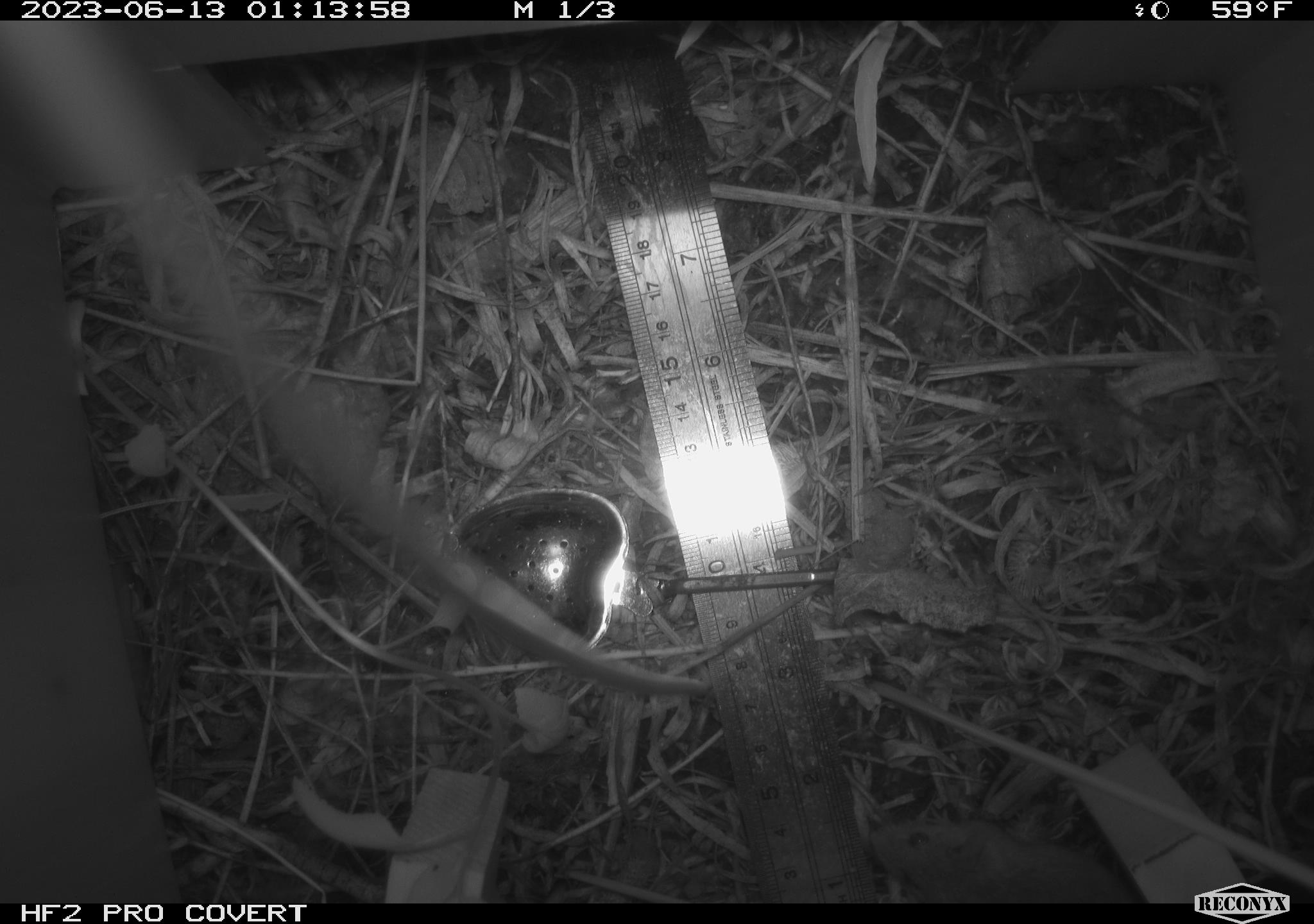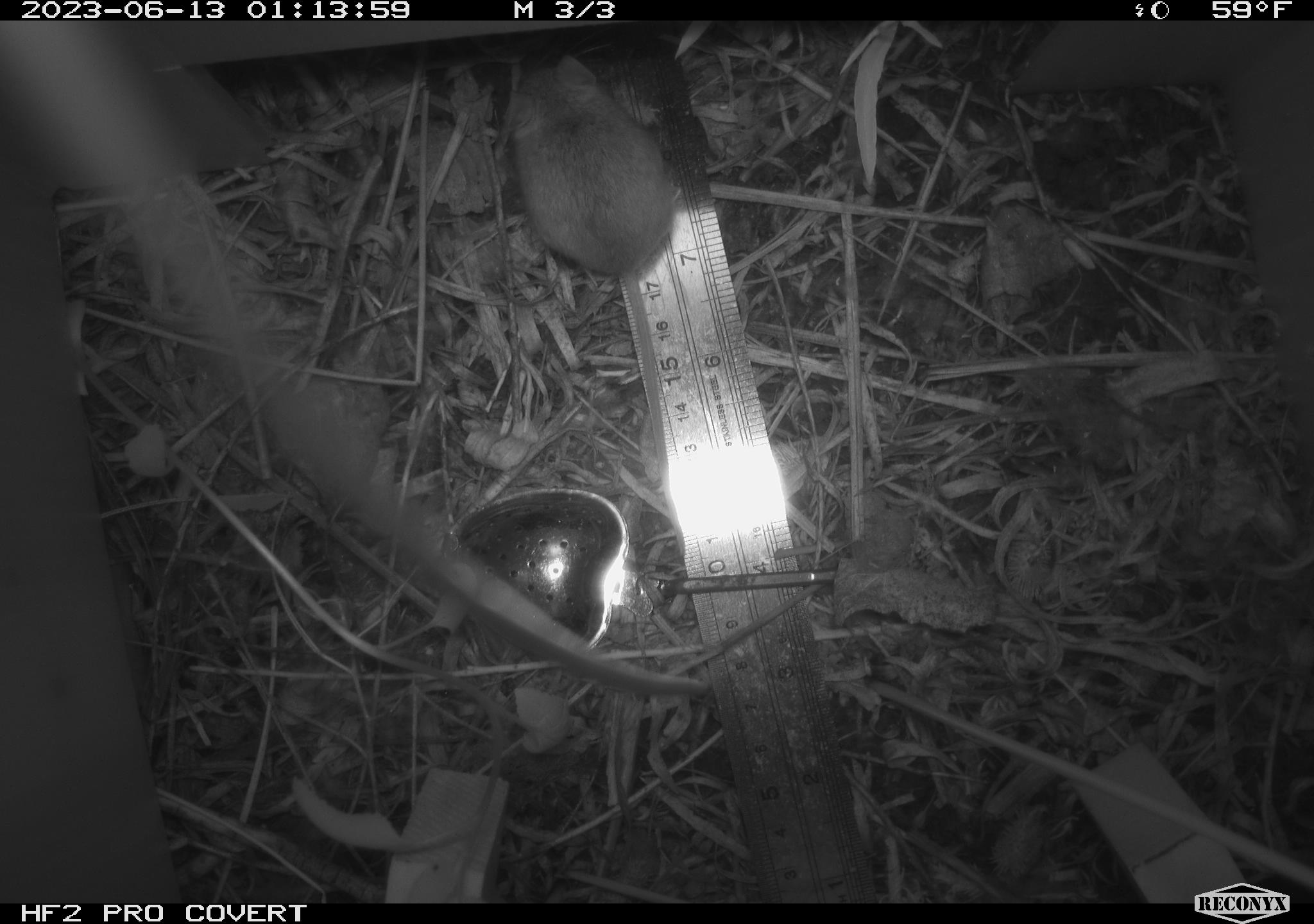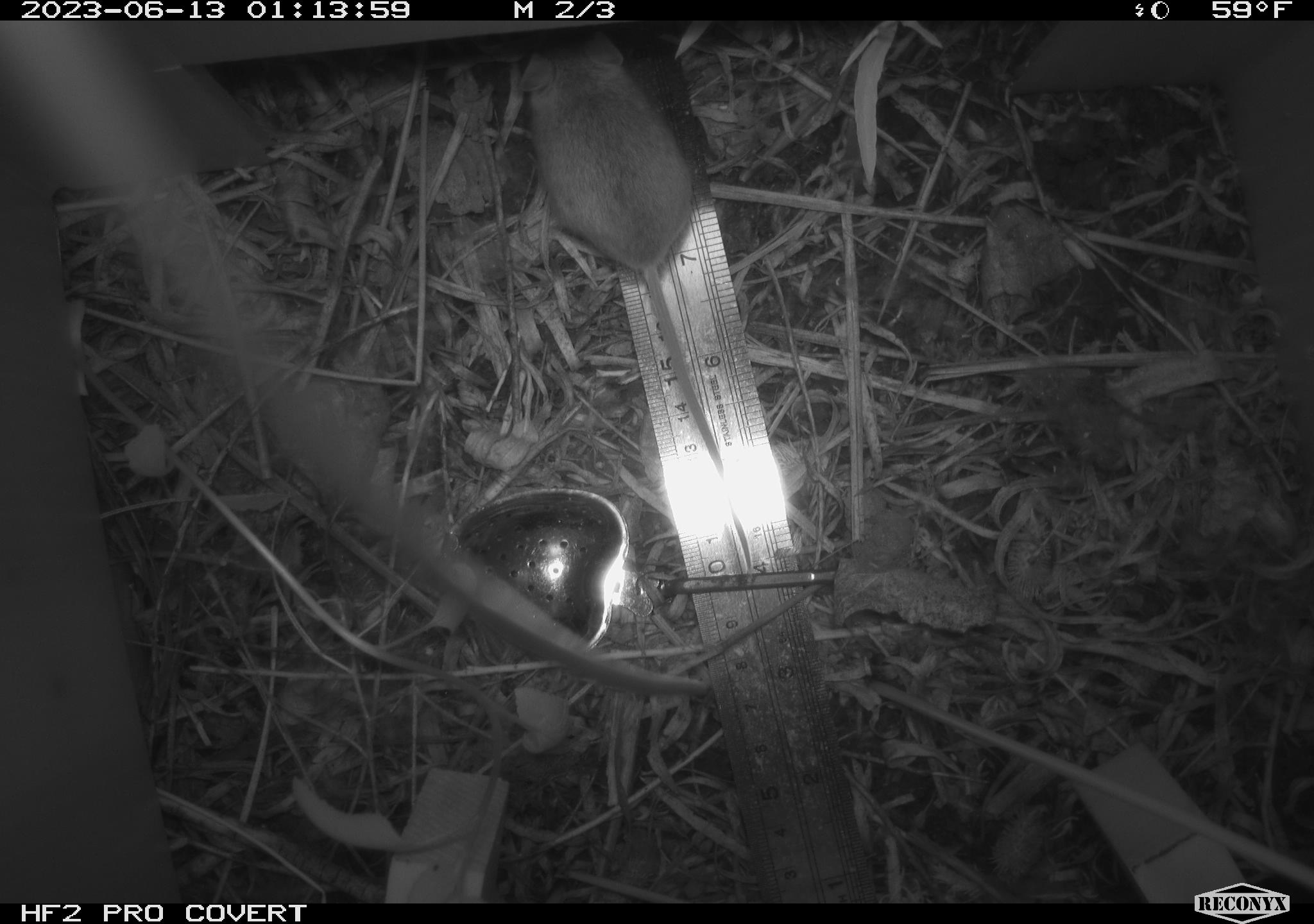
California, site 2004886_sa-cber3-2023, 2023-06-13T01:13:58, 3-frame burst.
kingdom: Animalia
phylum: Chordata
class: Mammalia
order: Rodentia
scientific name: Rodentia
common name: mouse species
Mouse species (Rodentia).